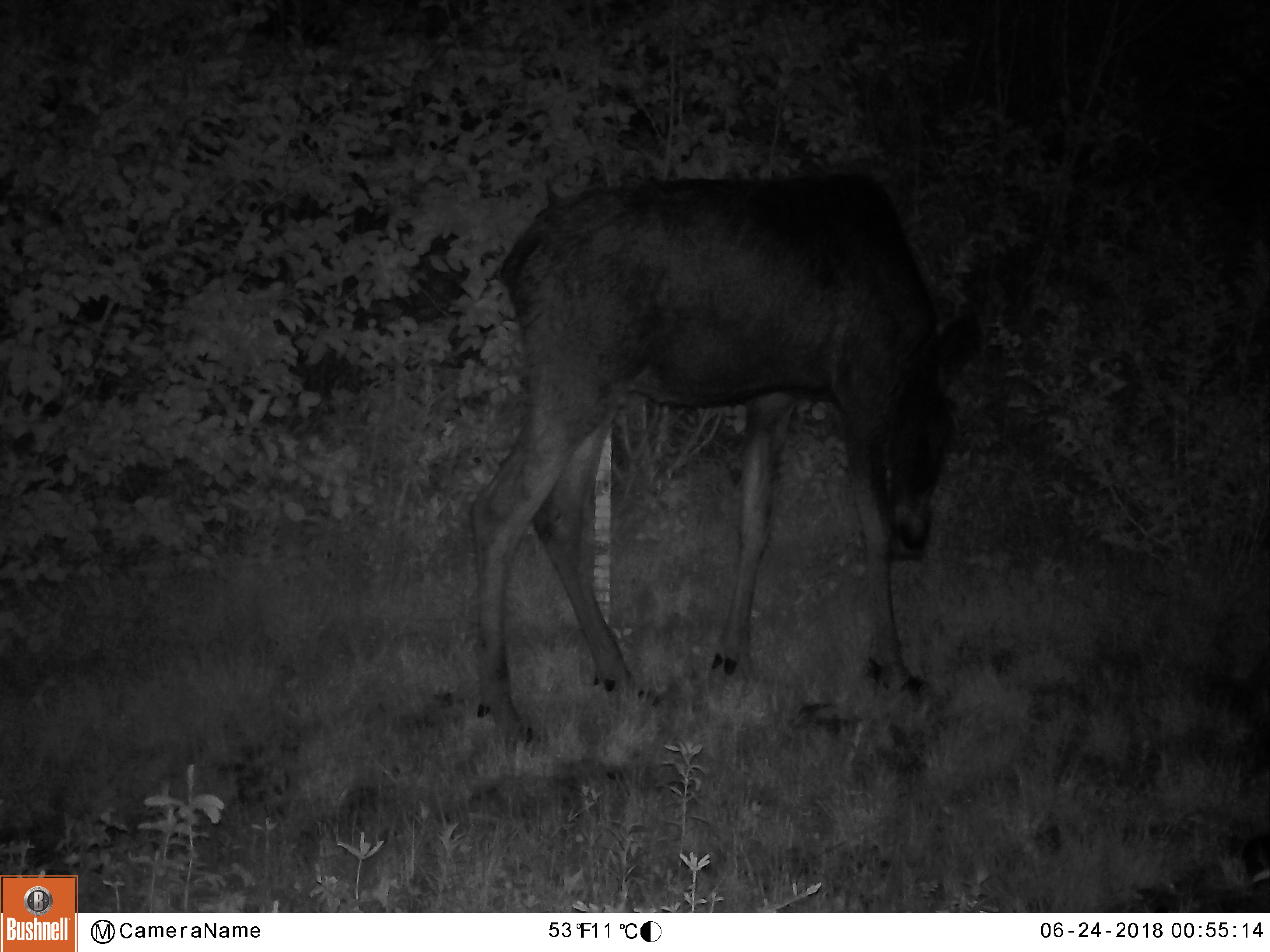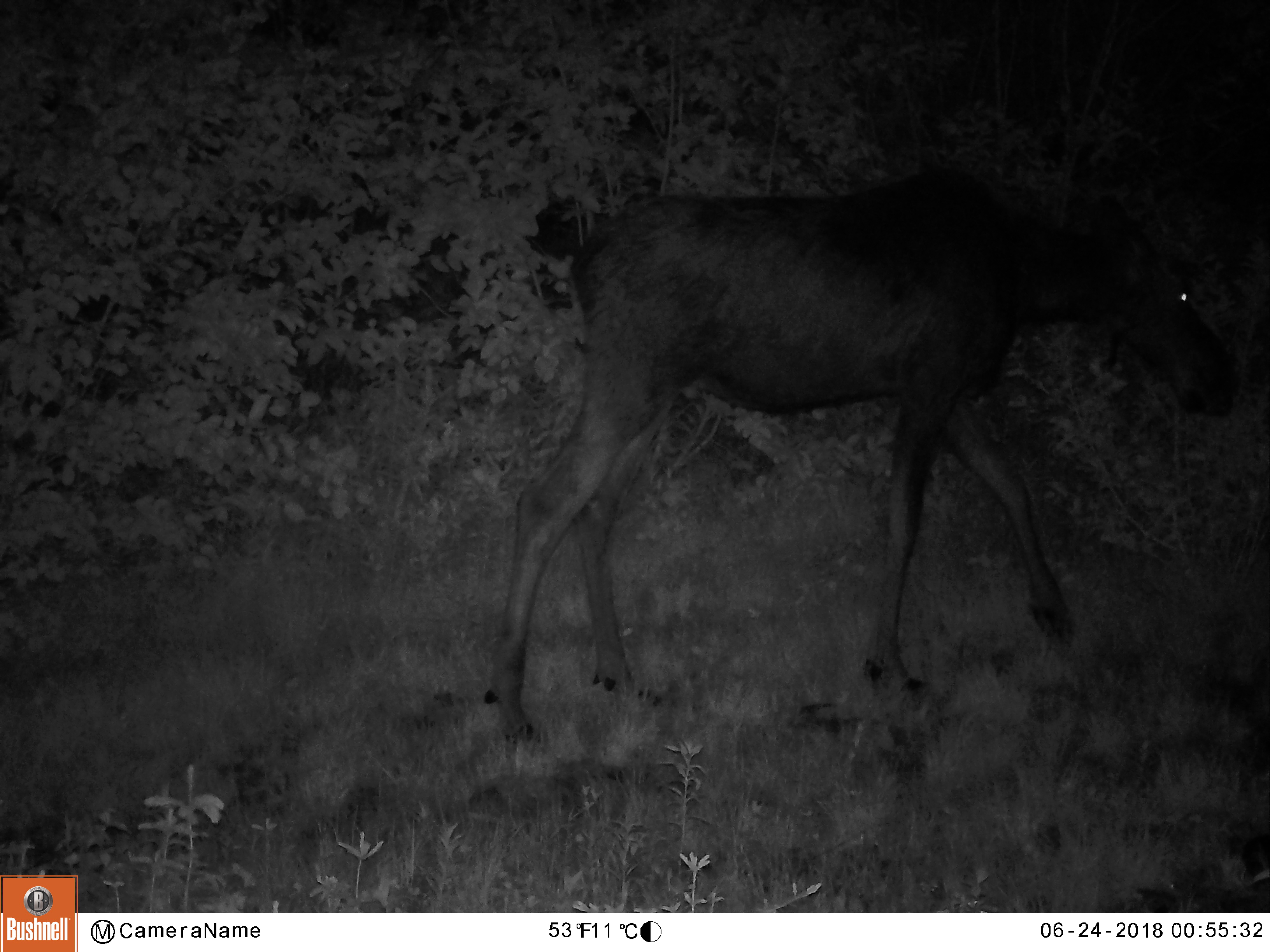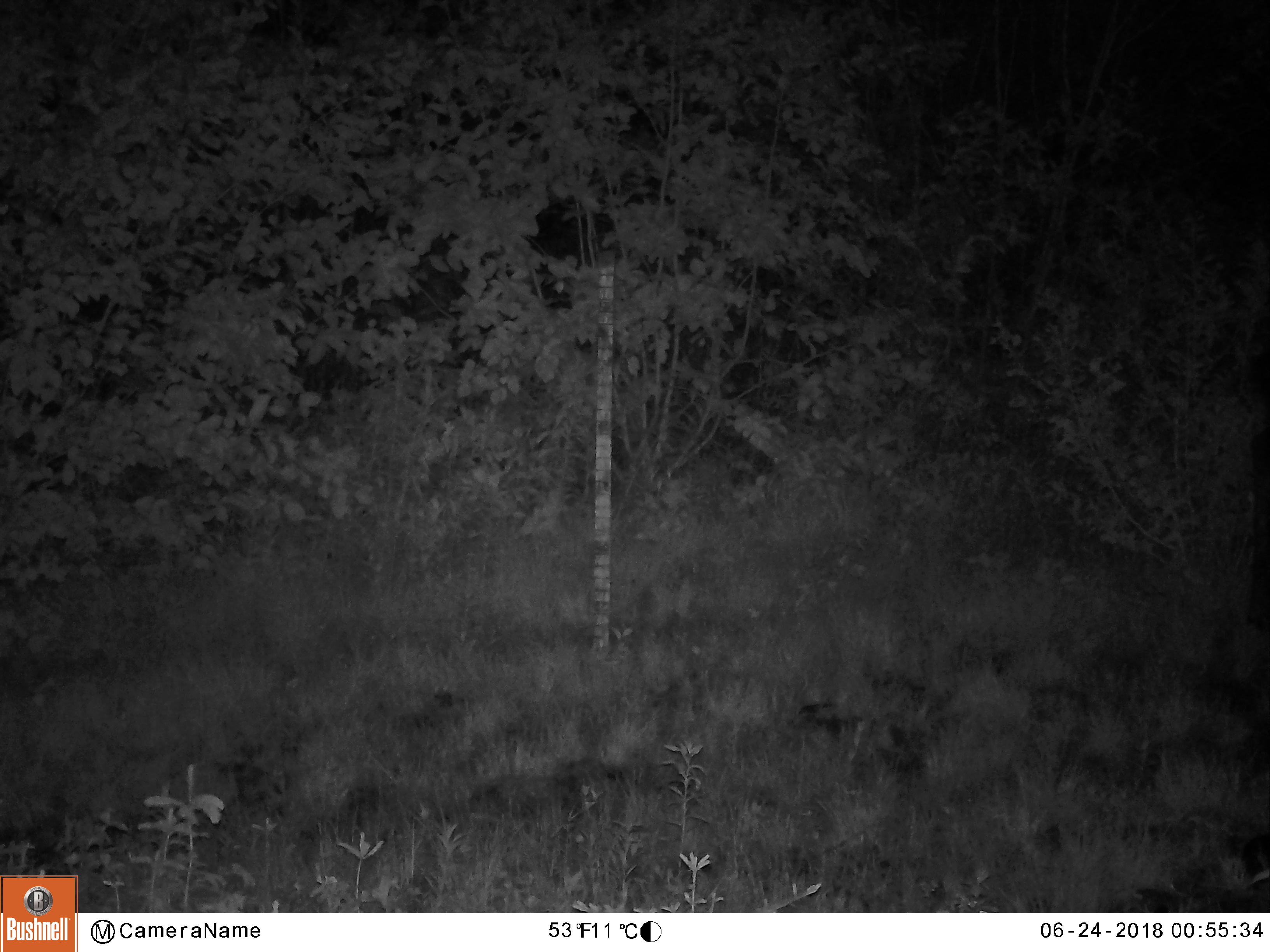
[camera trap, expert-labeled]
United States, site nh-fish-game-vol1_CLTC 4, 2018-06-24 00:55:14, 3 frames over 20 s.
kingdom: Animalia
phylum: Chordata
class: Mammalia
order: Artiodactyla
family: Cervidae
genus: Alces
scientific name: Alces alces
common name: moose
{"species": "moose (Alces alces)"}